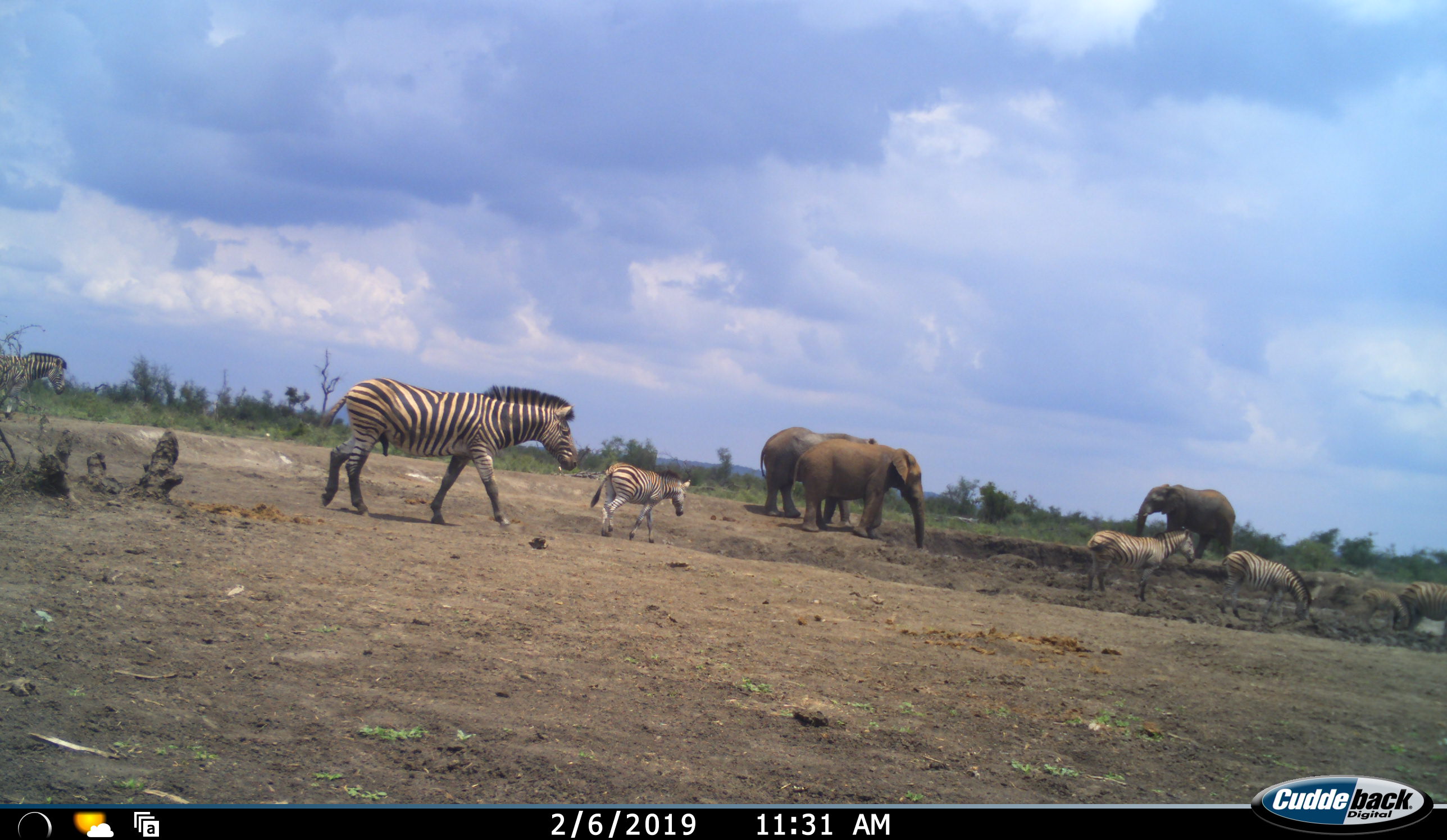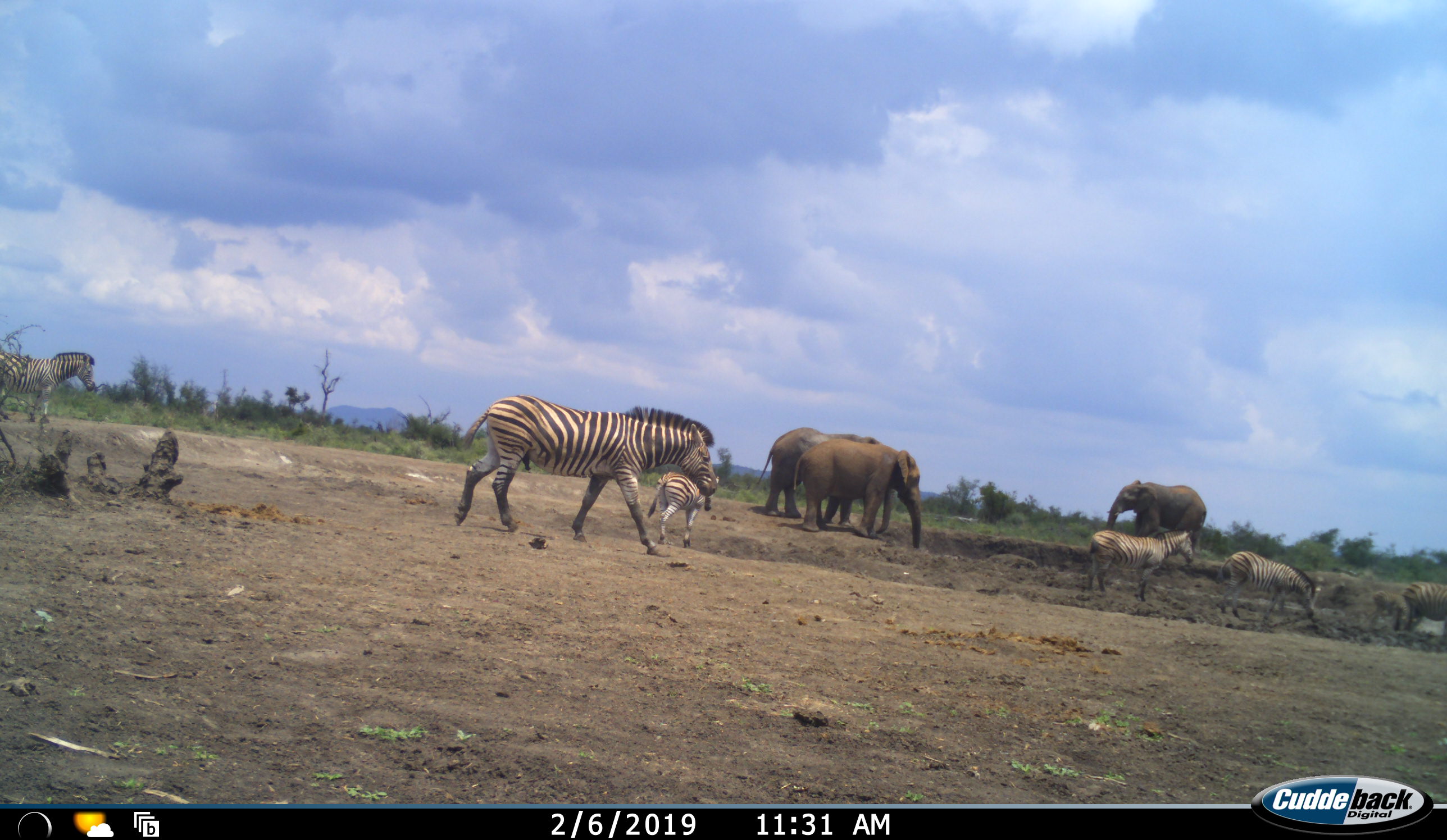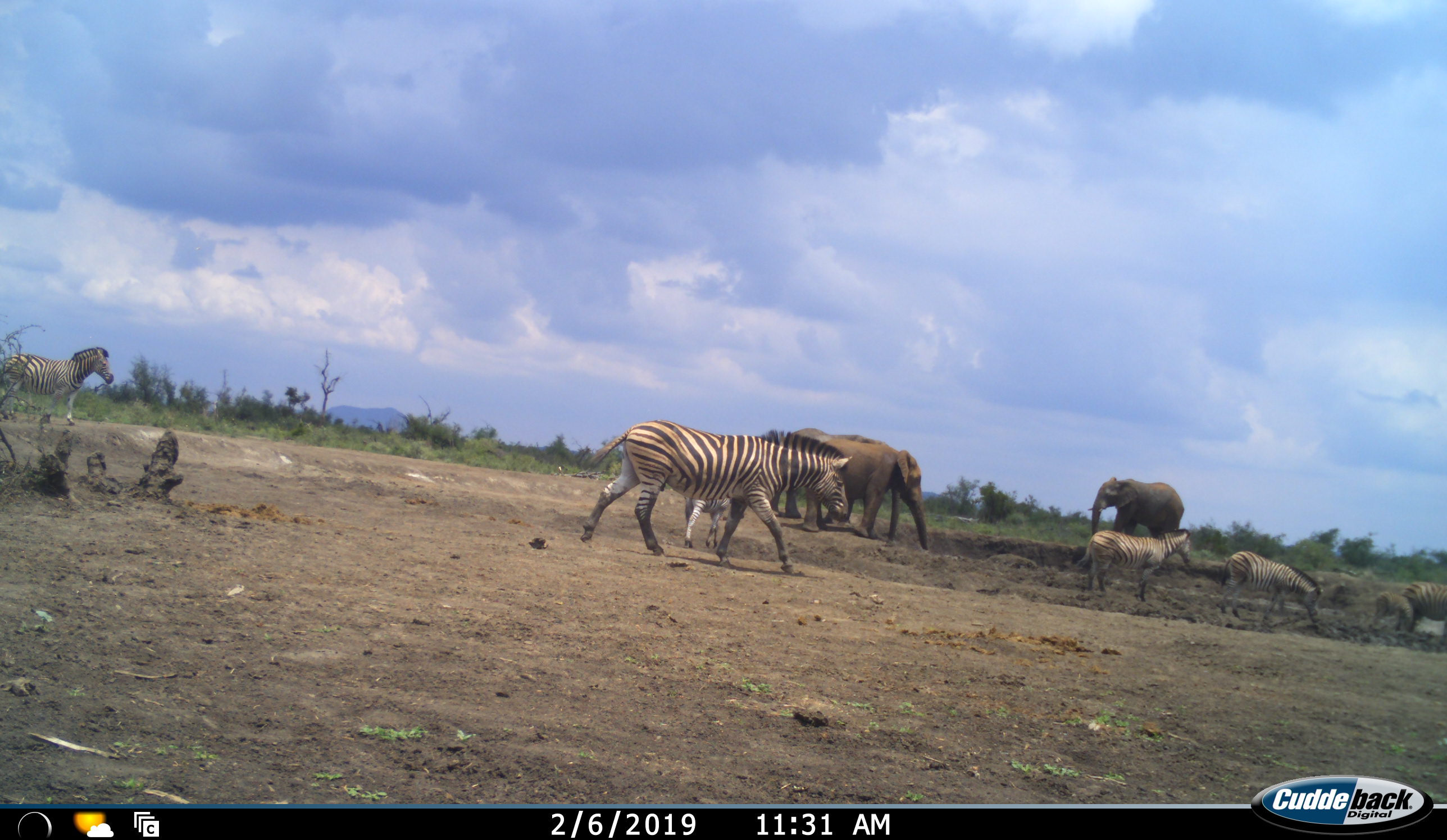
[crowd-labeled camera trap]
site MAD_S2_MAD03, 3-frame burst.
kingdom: Animalia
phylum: Chordata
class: Mammalia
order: Proboscidea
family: Elephantidae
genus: Loxodonta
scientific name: Loxodonta africana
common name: african bush elephant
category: elephant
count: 3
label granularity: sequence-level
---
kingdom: Animalia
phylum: Chordata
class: Mammalia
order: Perissodactyla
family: Equidae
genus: Equus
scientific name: Equus quagga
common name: plains zebra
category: zebraplains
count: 7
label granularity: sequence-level